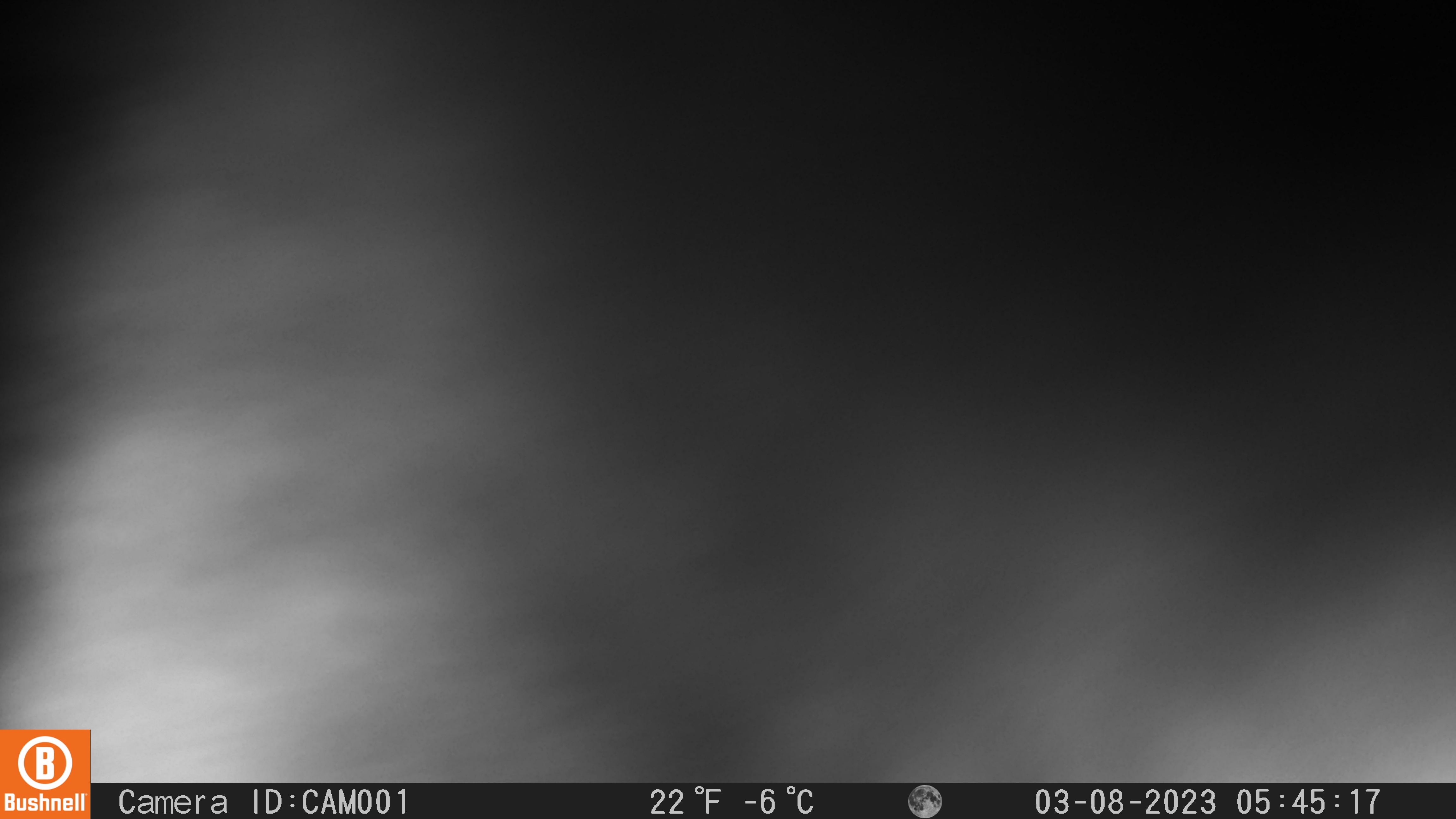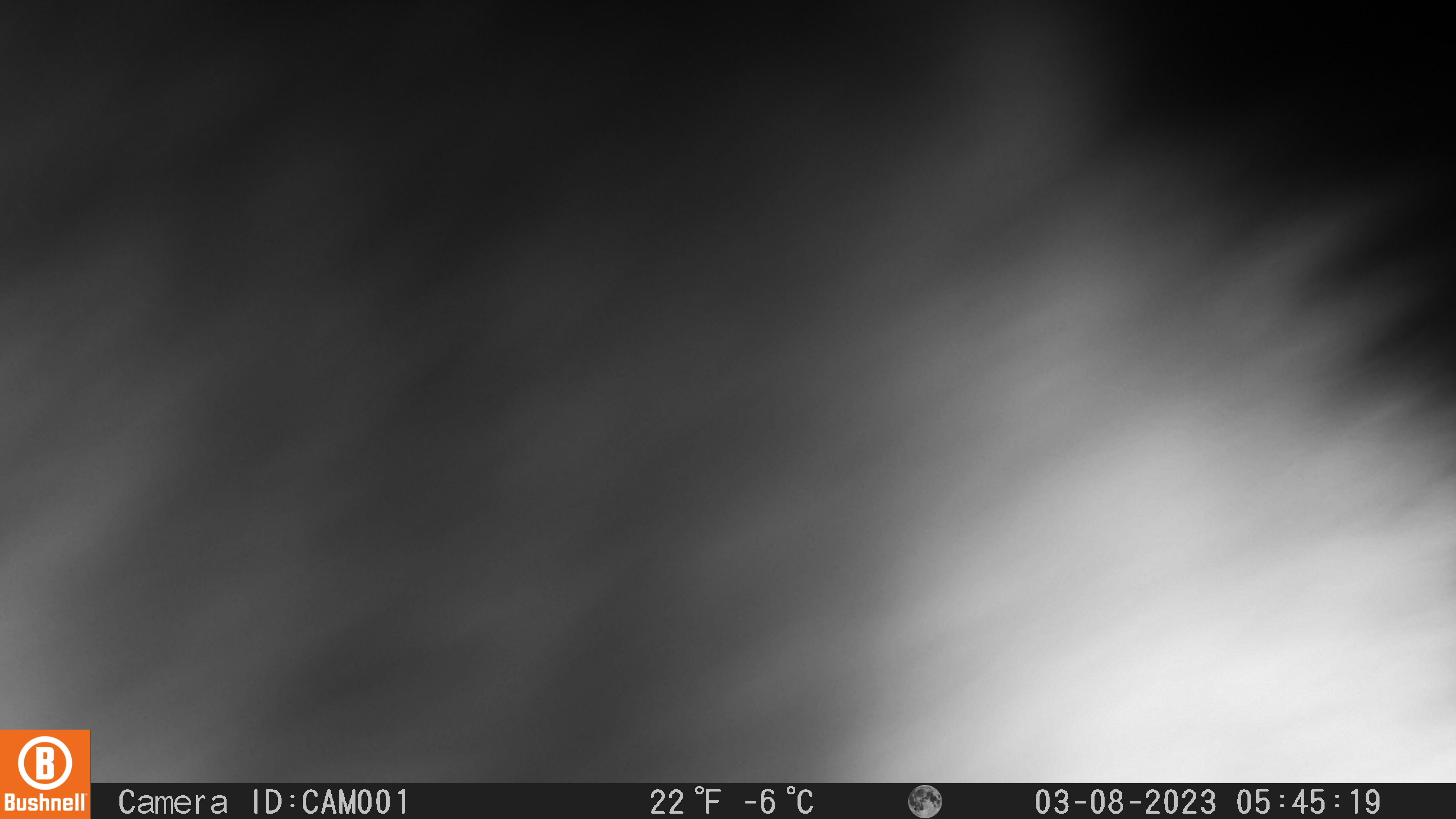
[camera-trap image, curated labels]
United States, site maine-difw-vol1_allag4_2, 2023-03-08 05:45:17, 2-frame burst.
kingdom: Animalia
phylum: Chordata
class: Mammalia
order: Carnivora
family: Mustelidae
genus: Pekania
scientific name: Pekania pennanti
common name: fisher